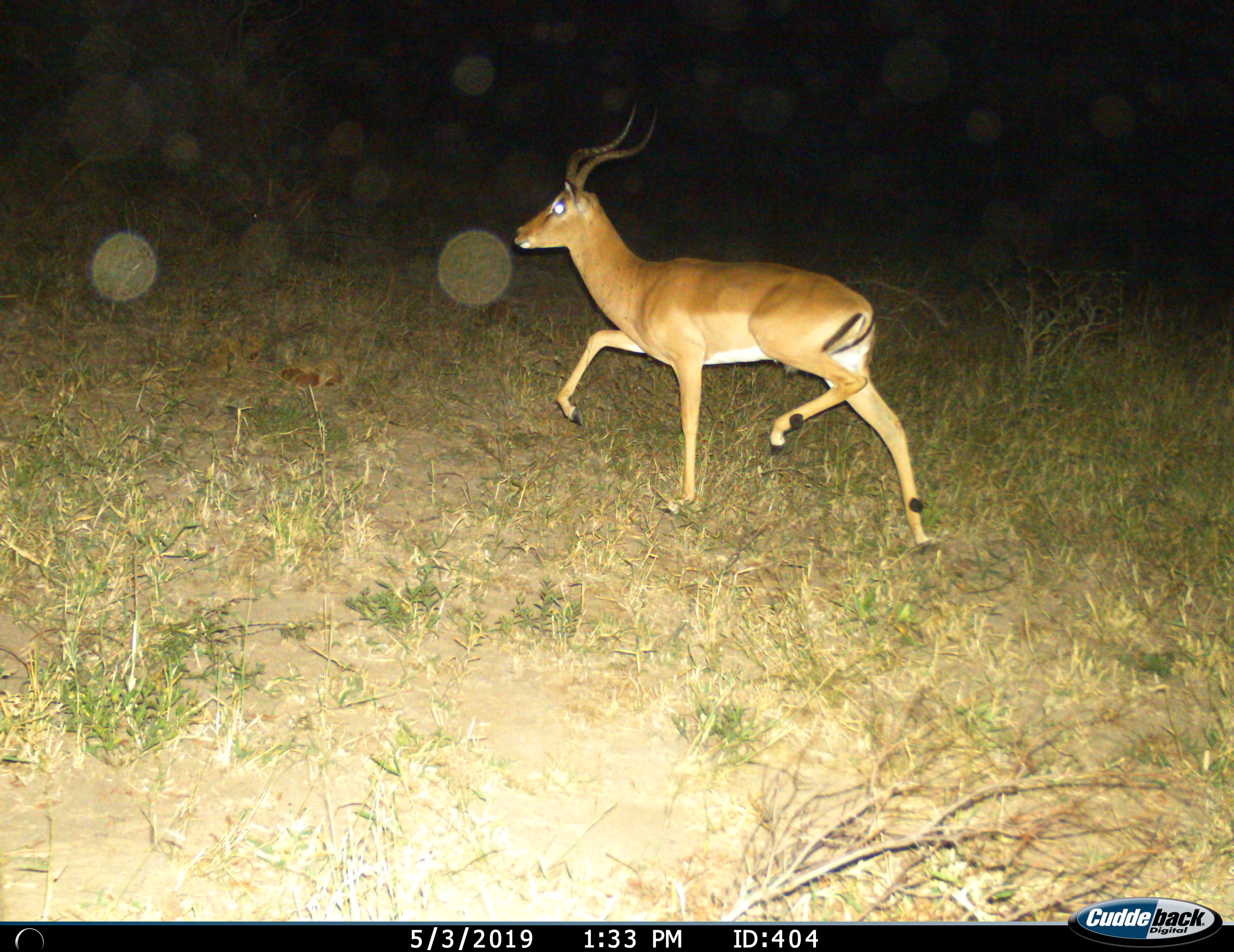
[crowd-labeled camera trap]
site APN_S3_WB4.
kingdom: Animalia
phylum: Chordata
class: Mammalia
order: Artiodactyla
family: Bovidae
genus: Aepyceros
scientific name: Aepyceros melampus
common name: impala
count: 1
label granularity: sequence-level